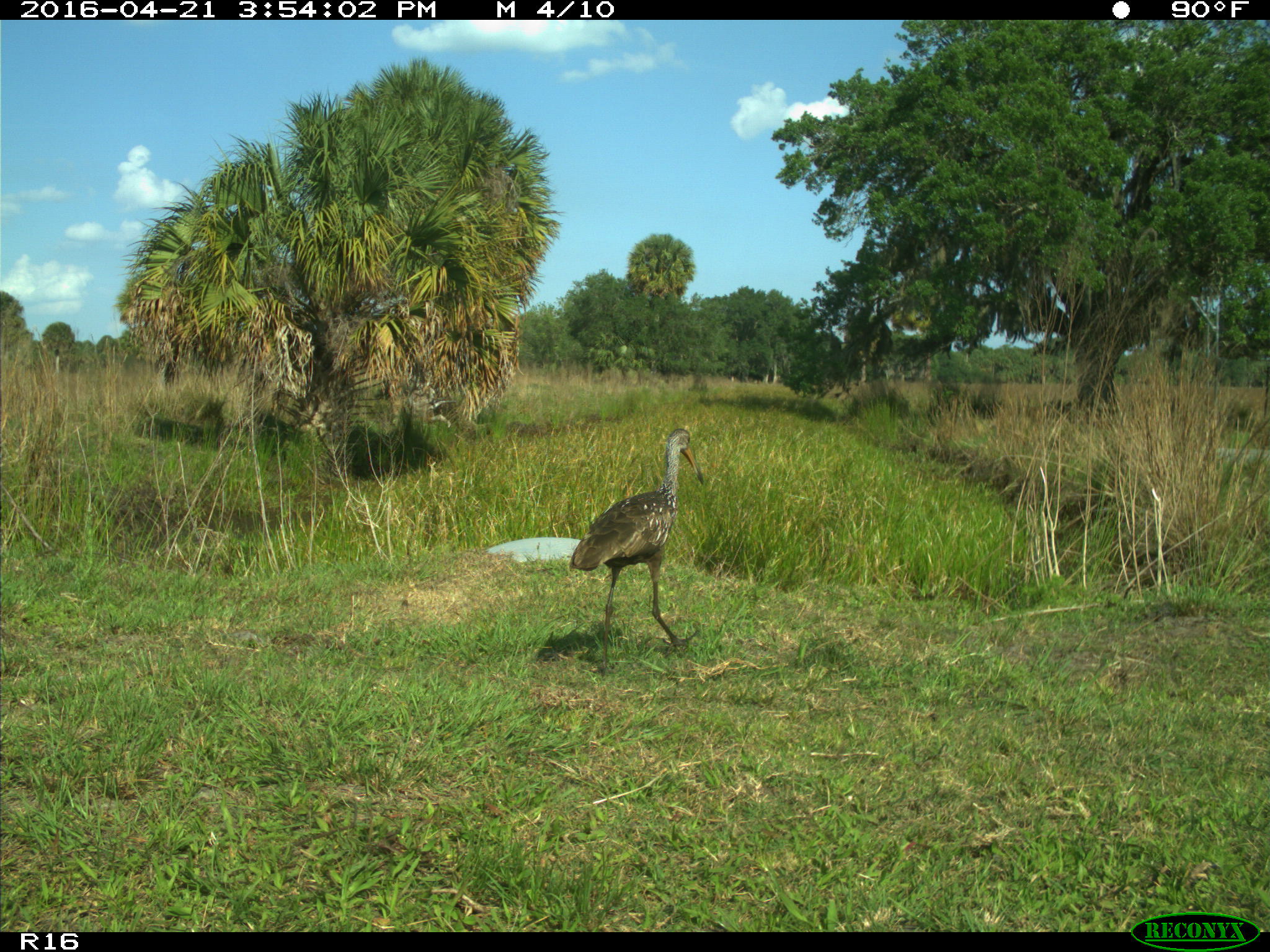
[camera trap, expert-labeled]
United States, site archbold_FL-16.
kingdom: Animalia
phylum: Chordata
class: Aves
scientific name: Aves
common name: birds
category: unidentified bird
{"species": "unidentified bird (birds) (Aves)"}